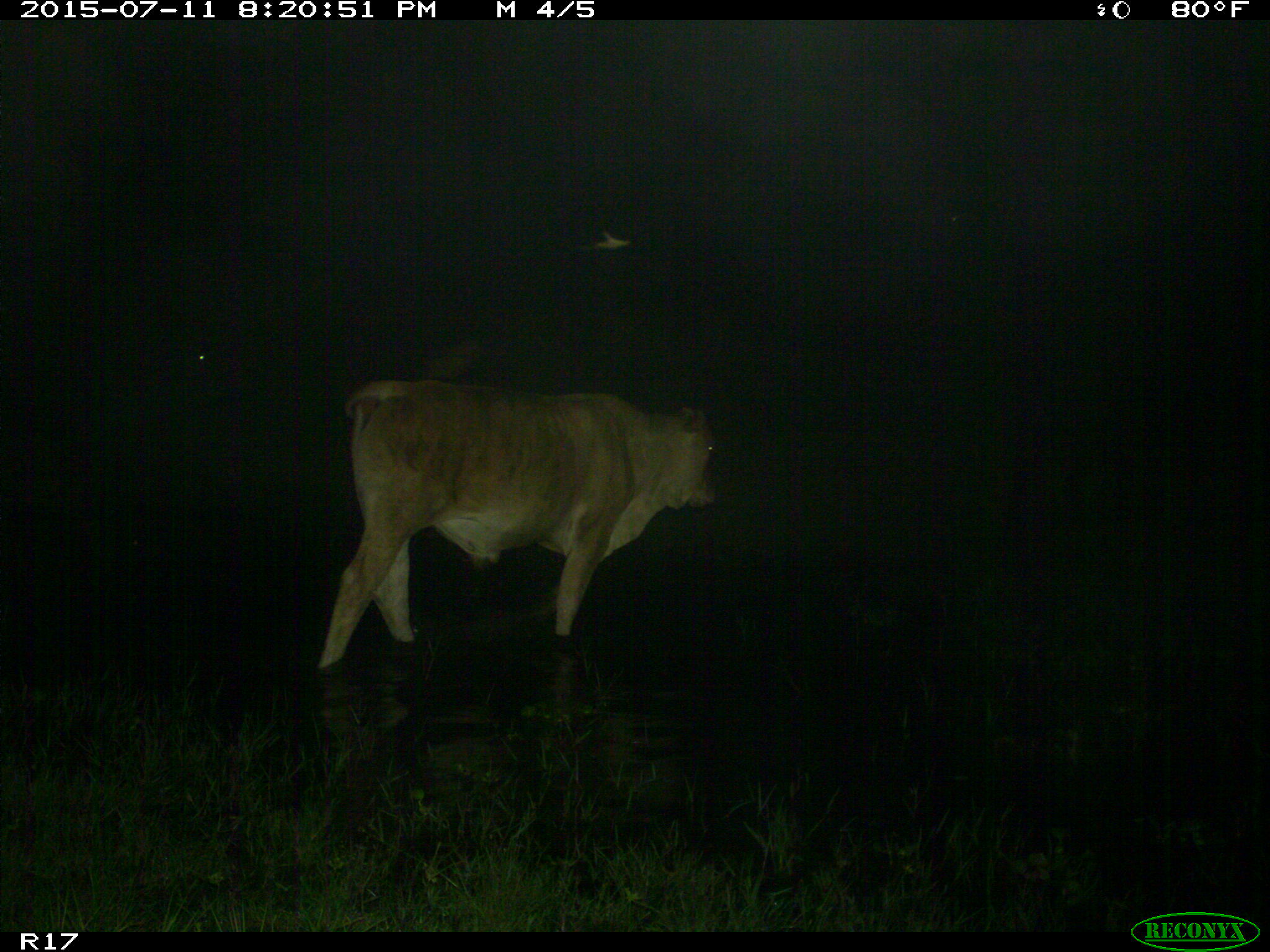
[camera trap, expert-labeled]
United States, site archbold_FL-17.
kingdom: Animalia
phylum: Chordata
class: Mammalia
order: Artiodactyla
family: Bovidae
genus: Bos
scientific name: Bos taurus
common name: domestic cow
Bos taurus (domestic cow).